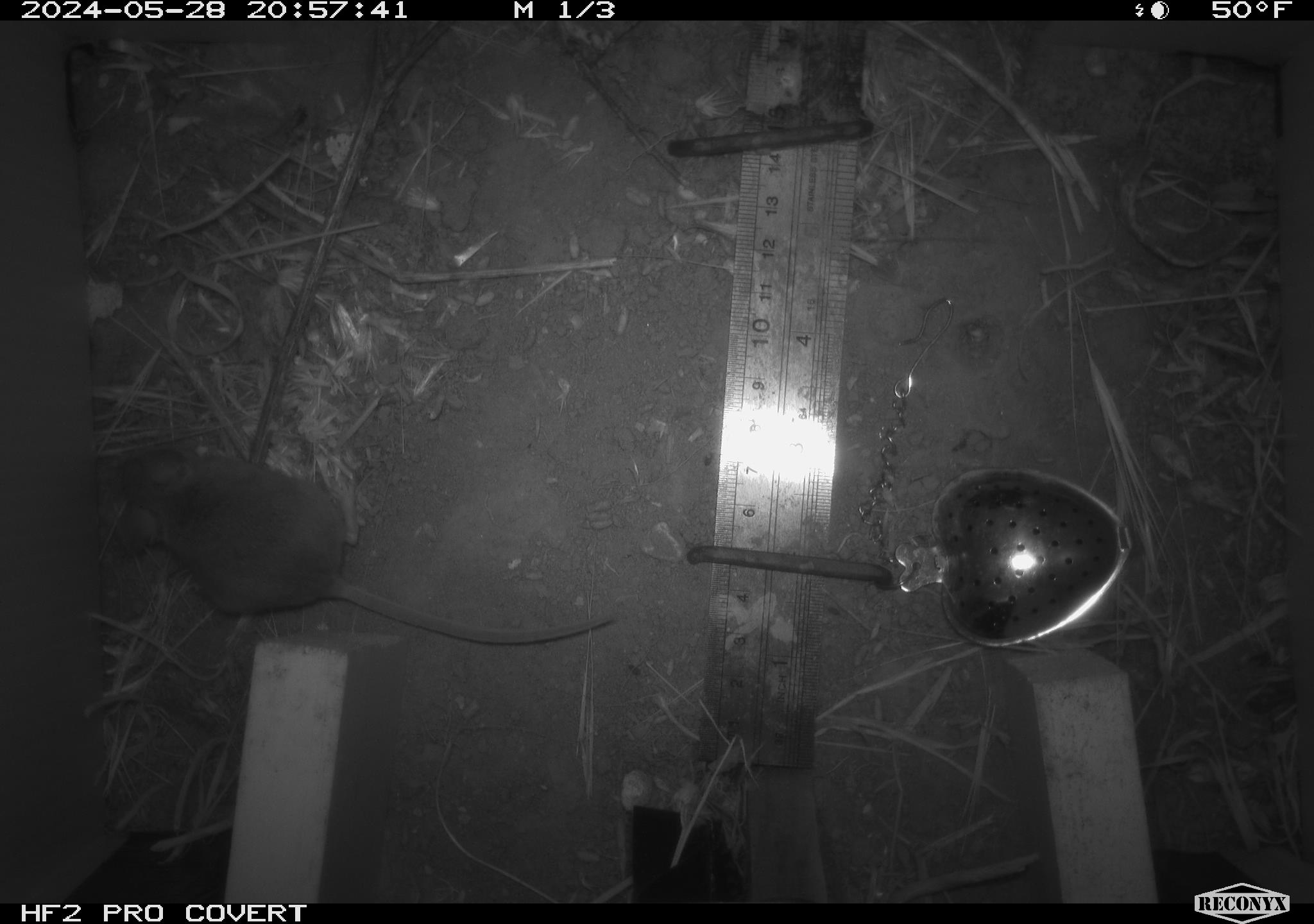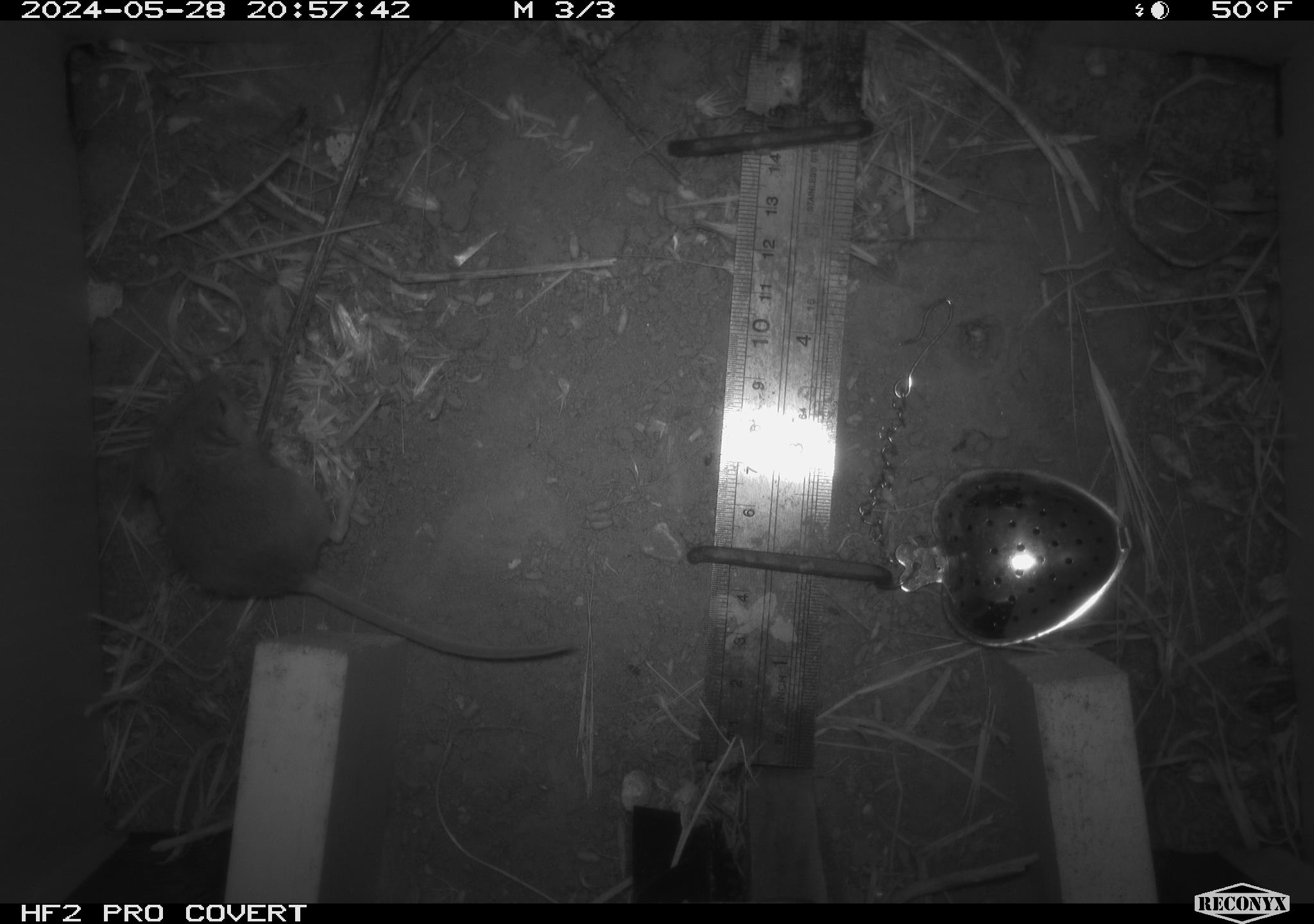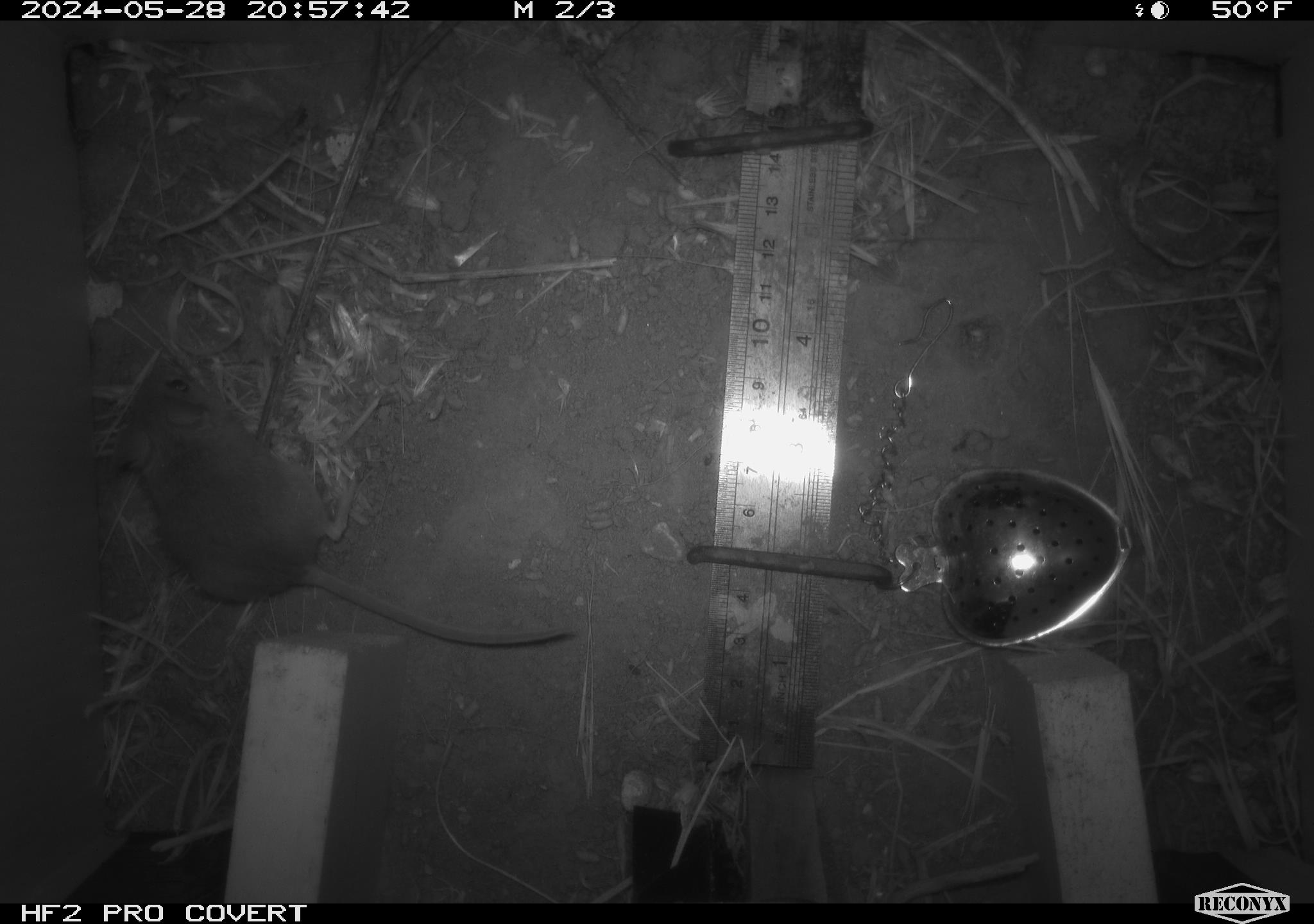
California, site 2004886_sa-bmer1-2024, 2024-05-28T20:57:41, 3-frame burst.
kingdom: Animalia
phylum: Chordata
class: Mammalia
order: Rodentia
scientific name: Rodentia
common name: mouse species